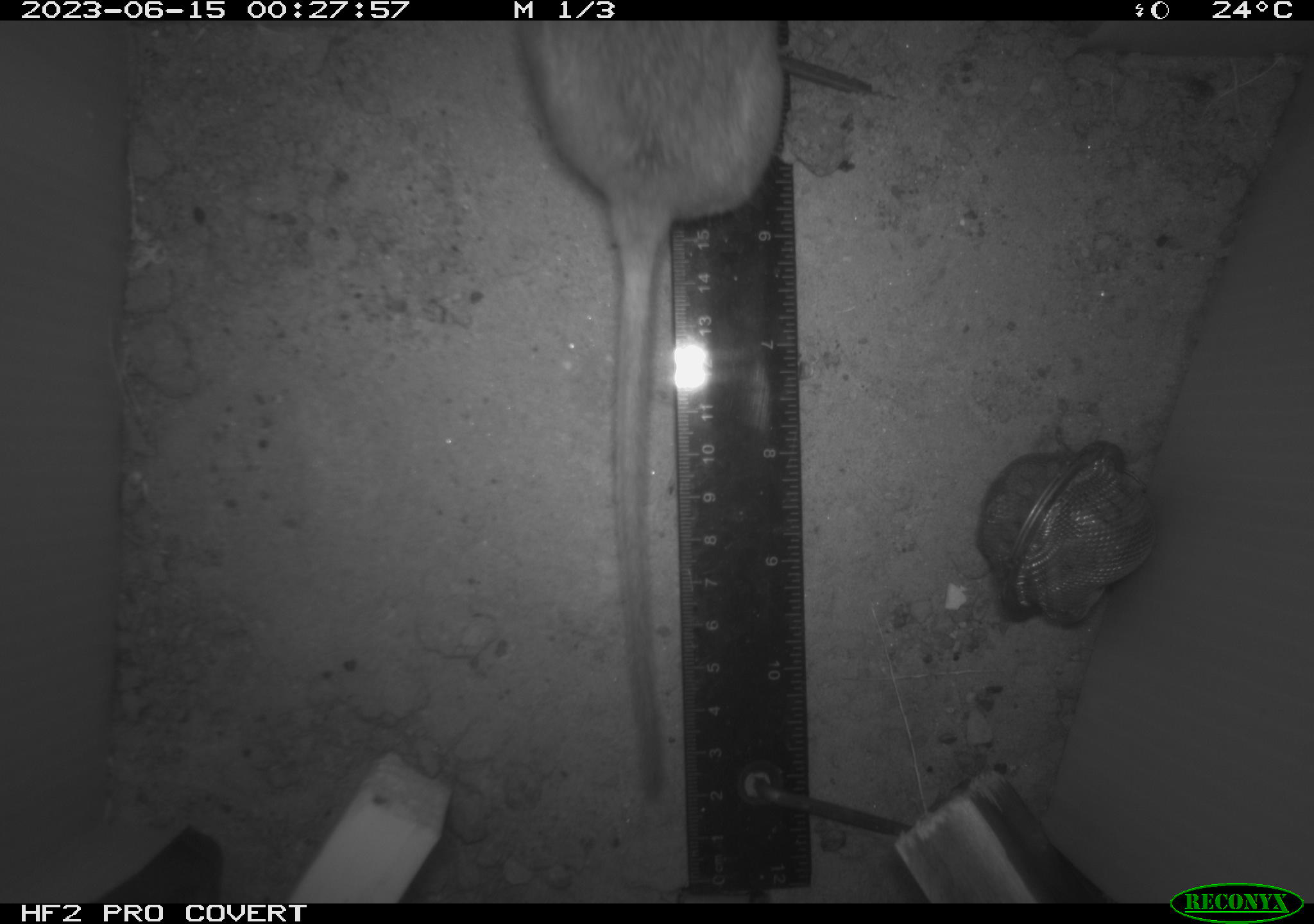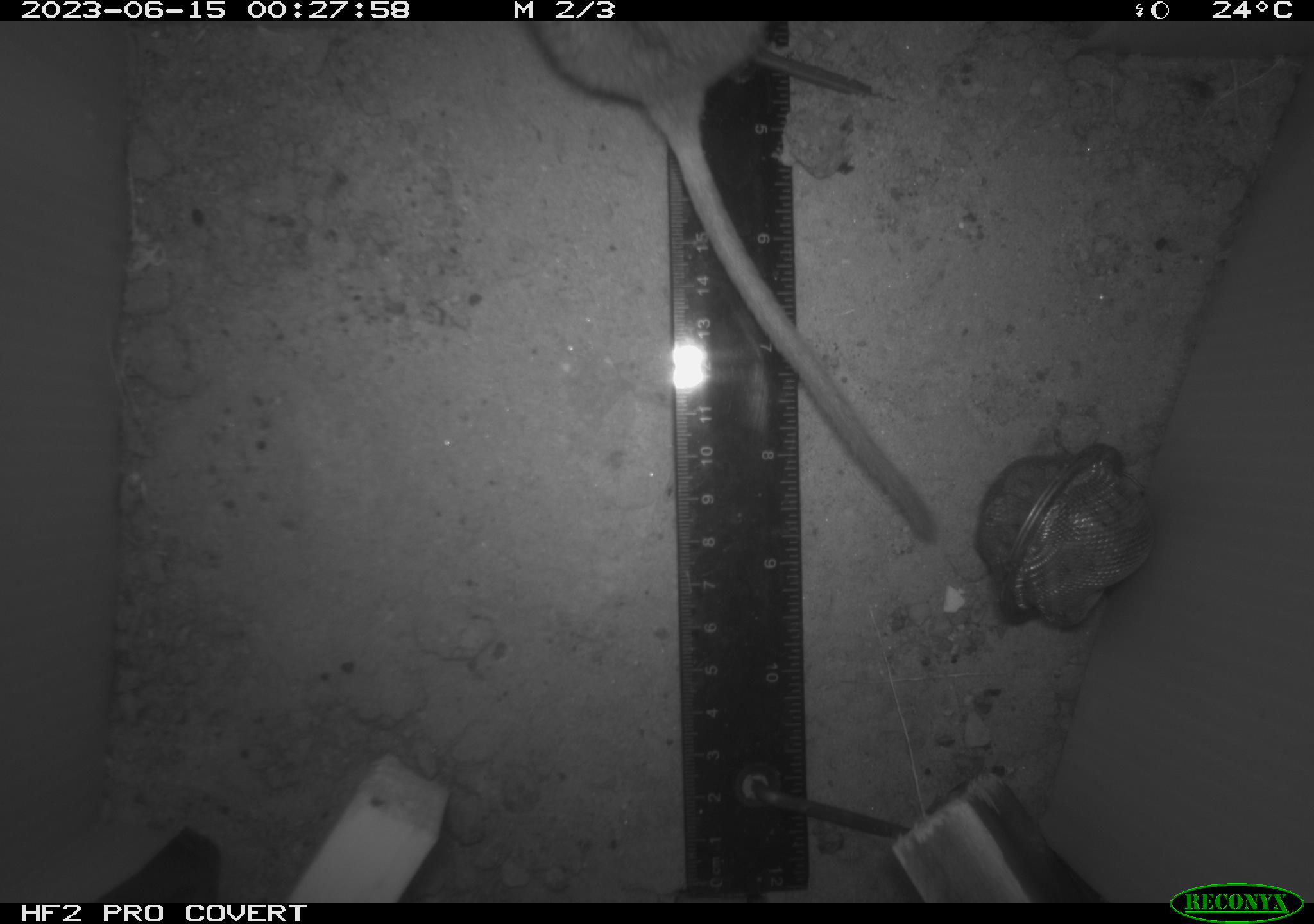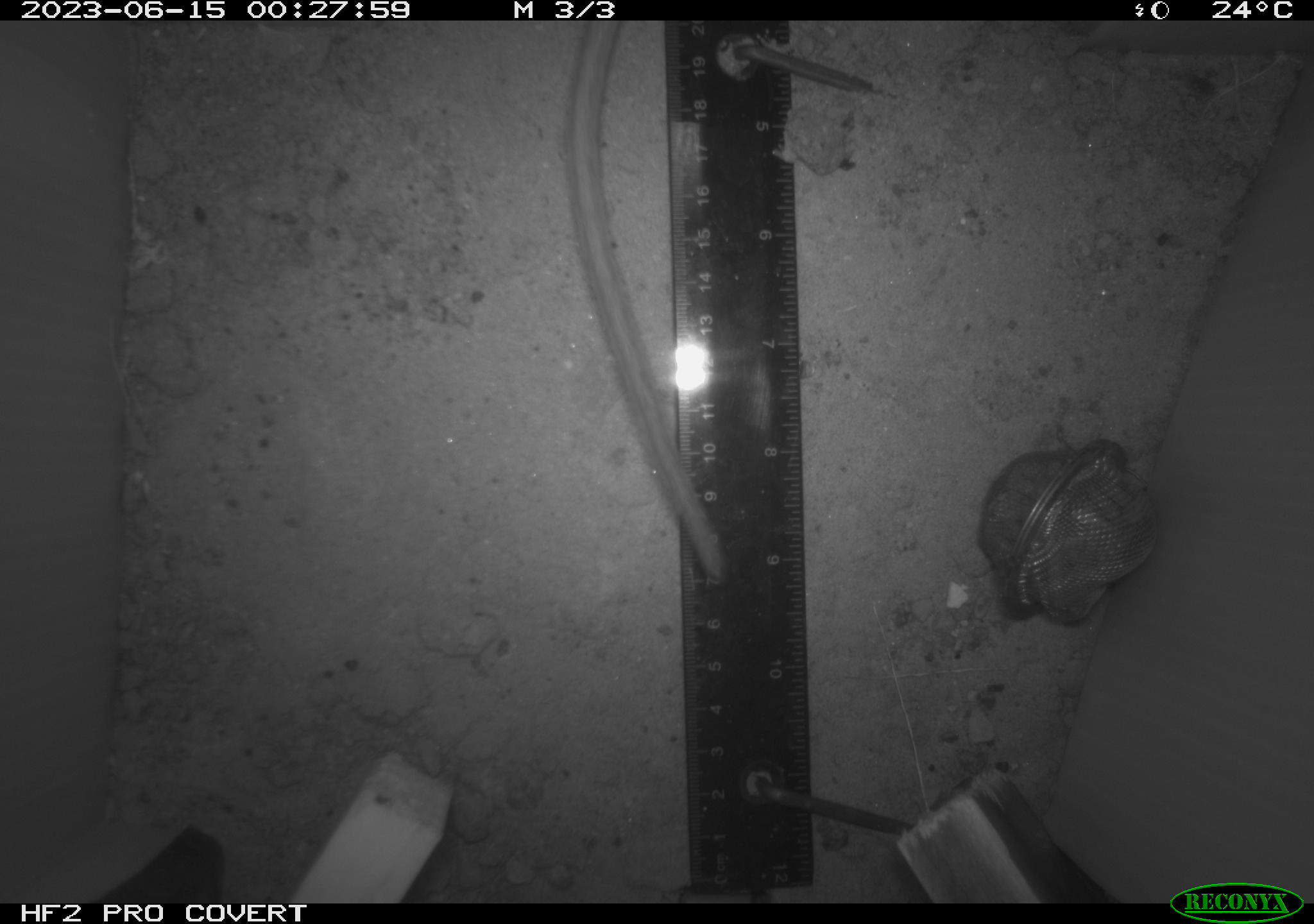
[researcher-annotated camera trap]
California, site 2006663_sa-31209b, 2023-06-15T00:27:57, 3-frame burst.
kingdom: Animalia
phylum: Chordata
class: Mammalia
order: Rodentia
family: Cricetidae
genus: Neotoma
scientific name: Neotoma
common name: pack rat or woodrat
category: neotoma species